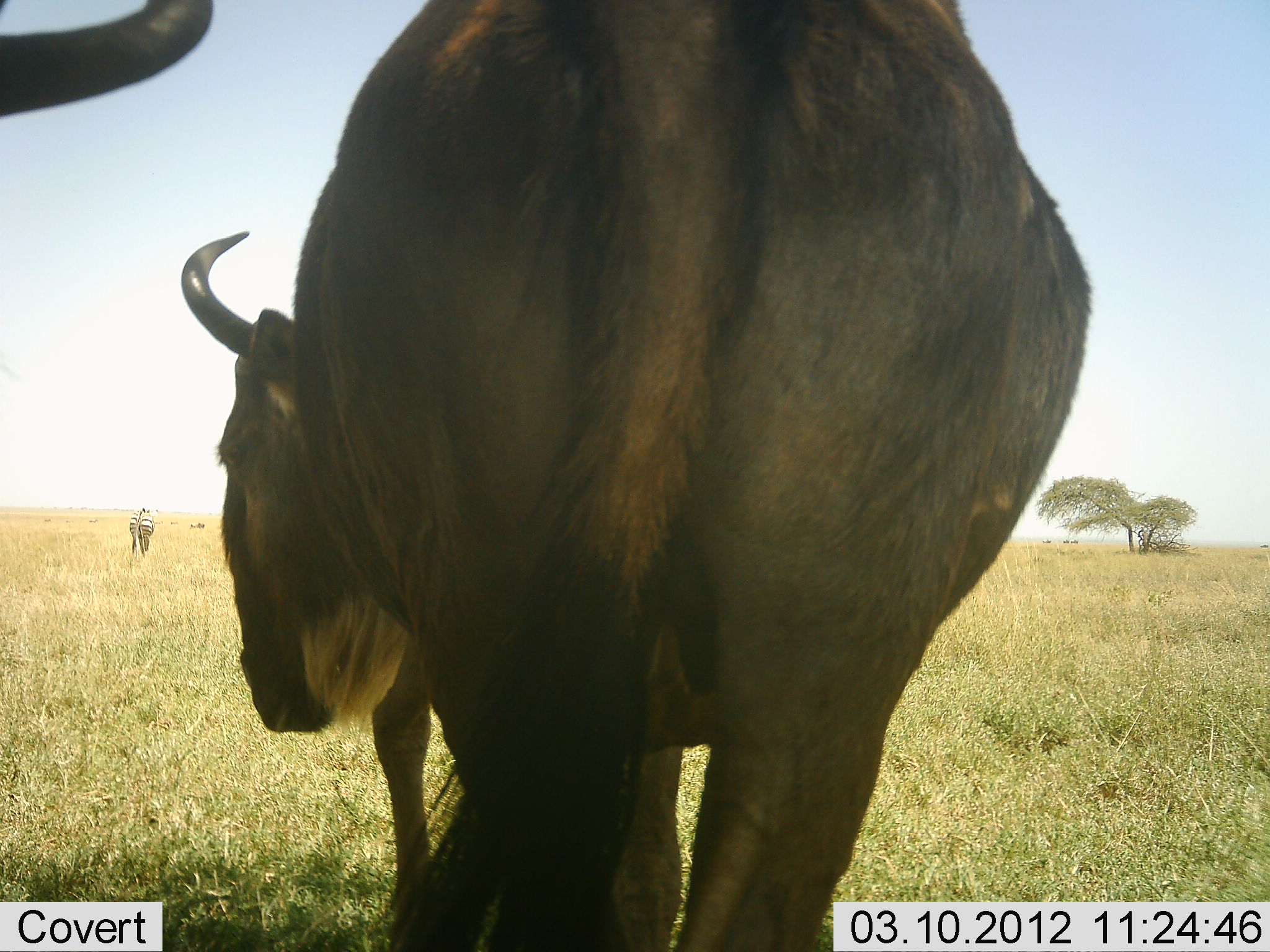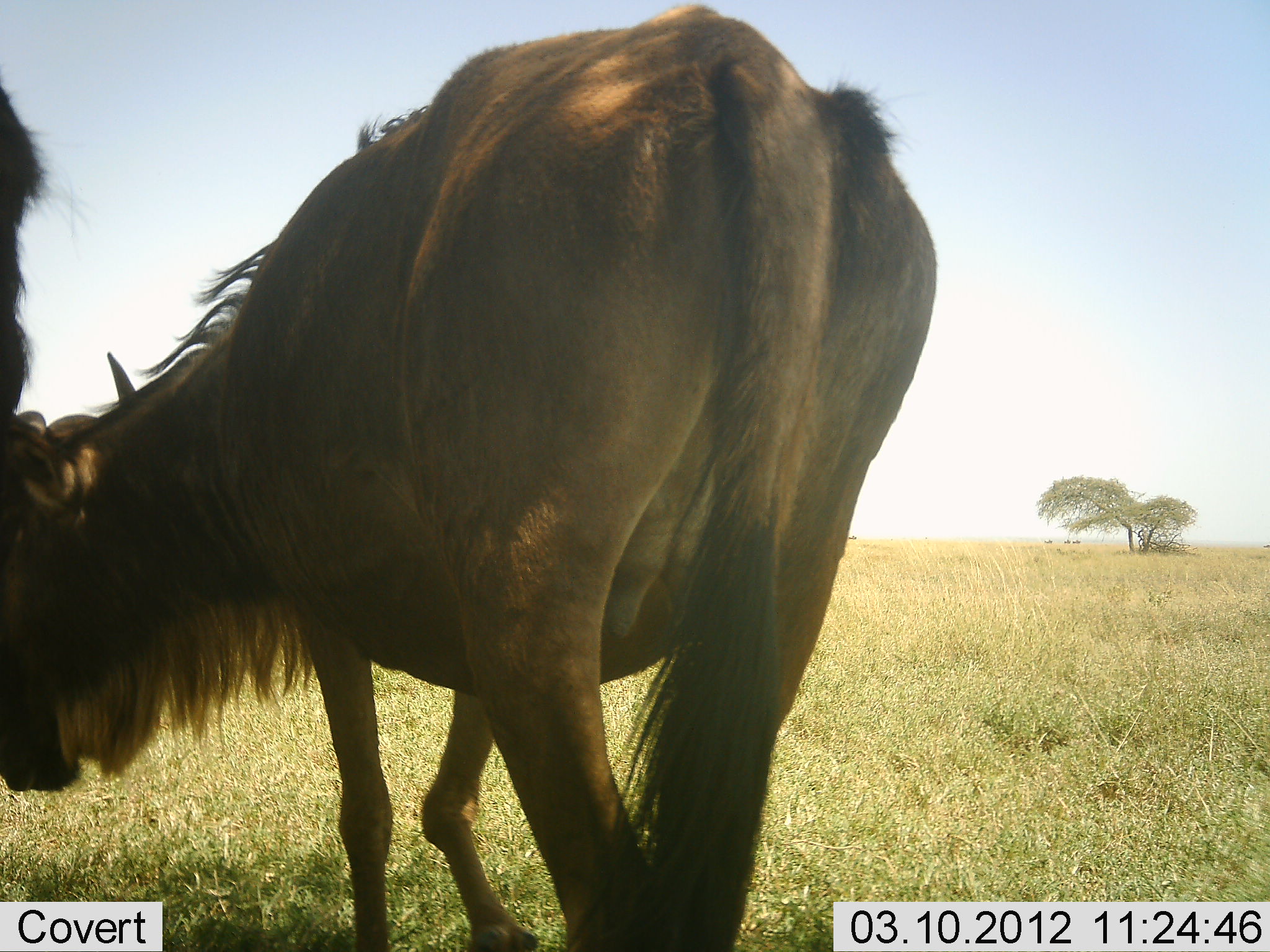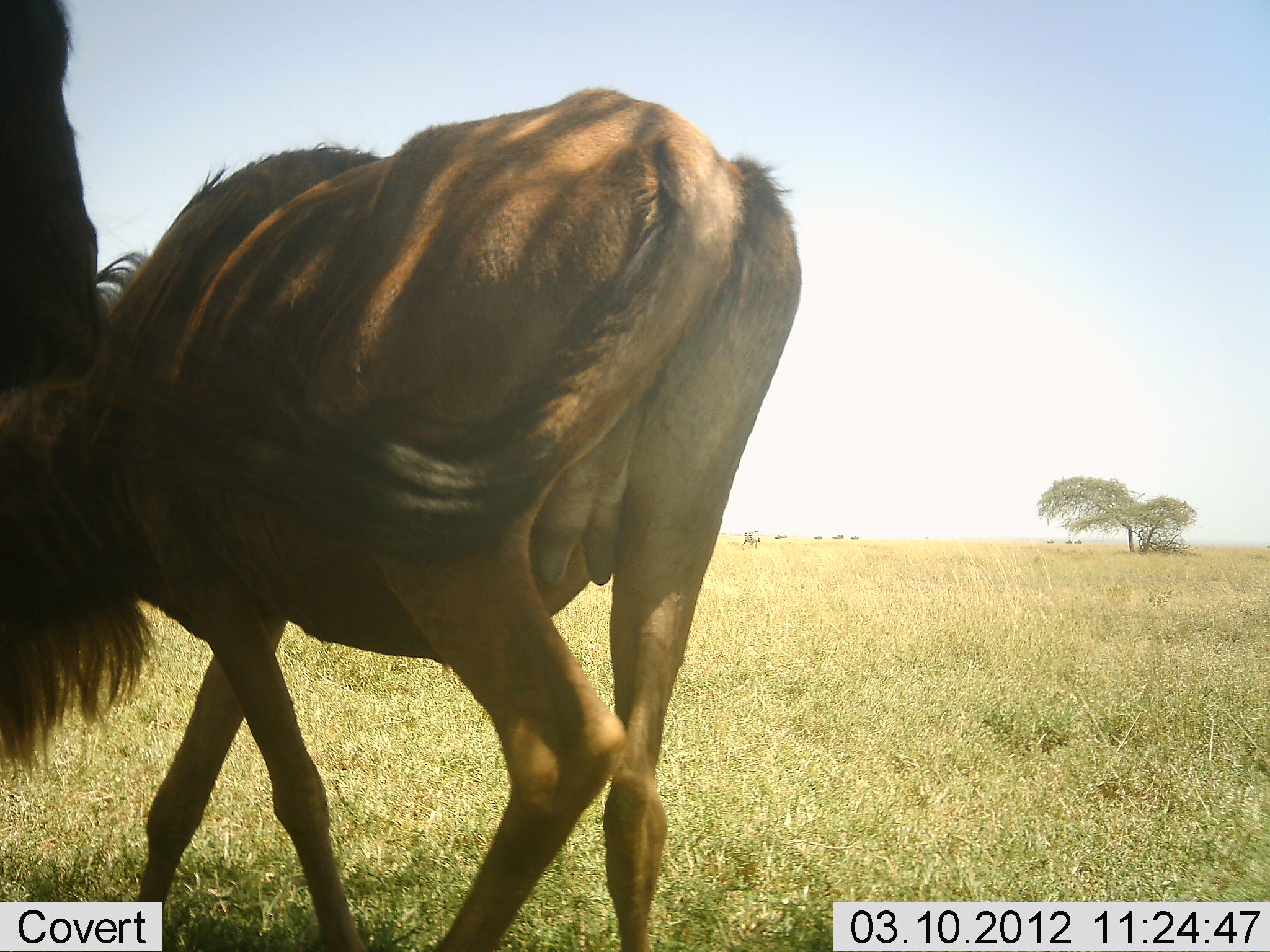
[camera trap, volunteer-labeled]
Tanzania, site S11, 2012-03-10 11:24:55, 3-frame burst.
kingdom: Animalia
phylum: Chordata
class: Mammalia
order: Artiodactyla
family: Bovidae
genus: Connochaetes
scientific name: Connochaetes taurinus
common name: blue wildebeest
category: wildebeest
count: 2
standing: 61%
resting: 0%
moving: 43%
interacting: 18%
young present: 0%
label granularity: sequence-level